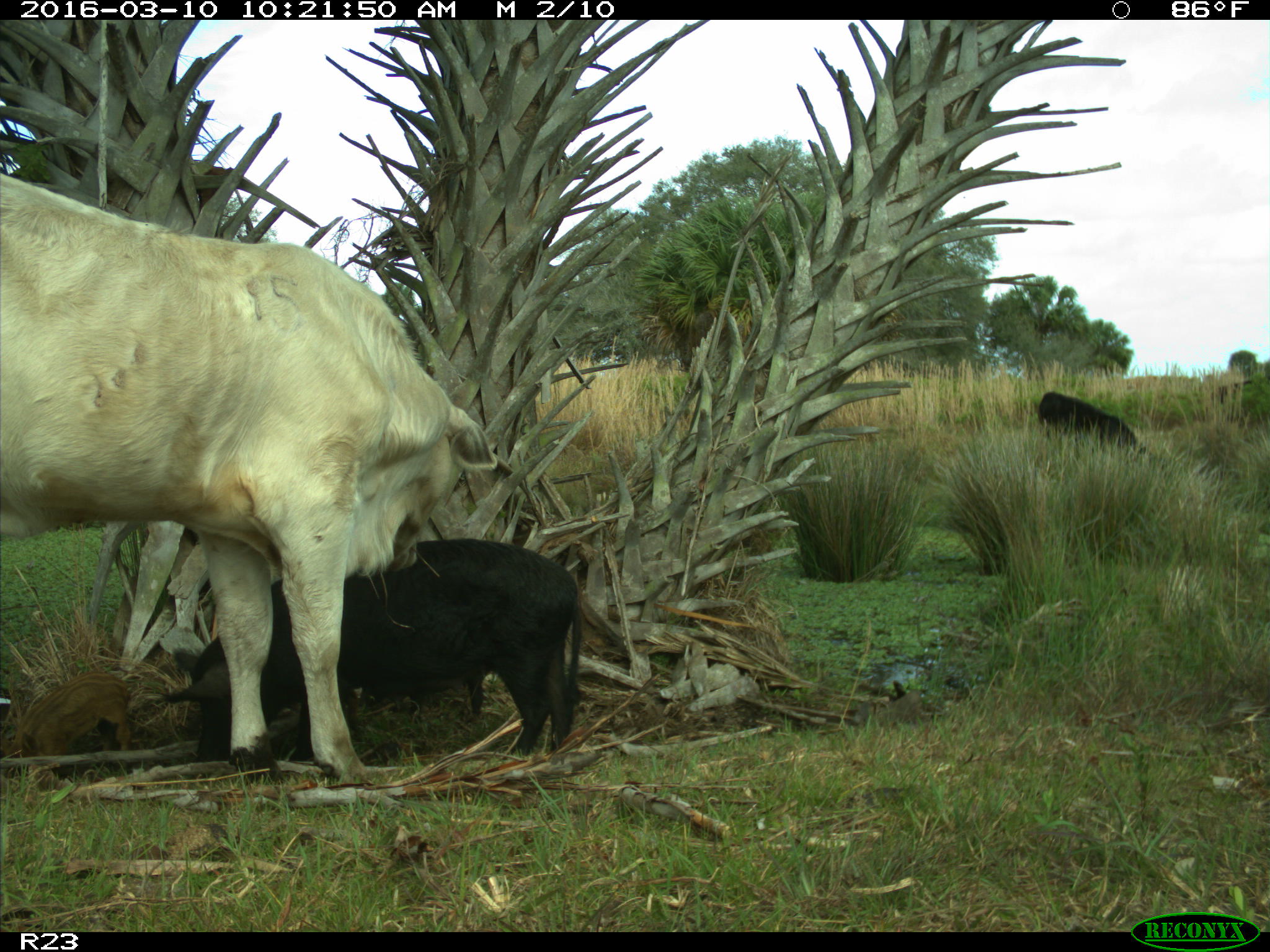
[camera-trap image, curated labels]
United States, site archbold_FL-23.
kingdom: Animalia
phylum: Chordata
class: Mammalia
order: Artiodactyla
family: Suidae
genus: Sus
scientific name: Sus scrofa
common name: wild boar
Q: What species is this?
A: Sus scrofa (wild boar).